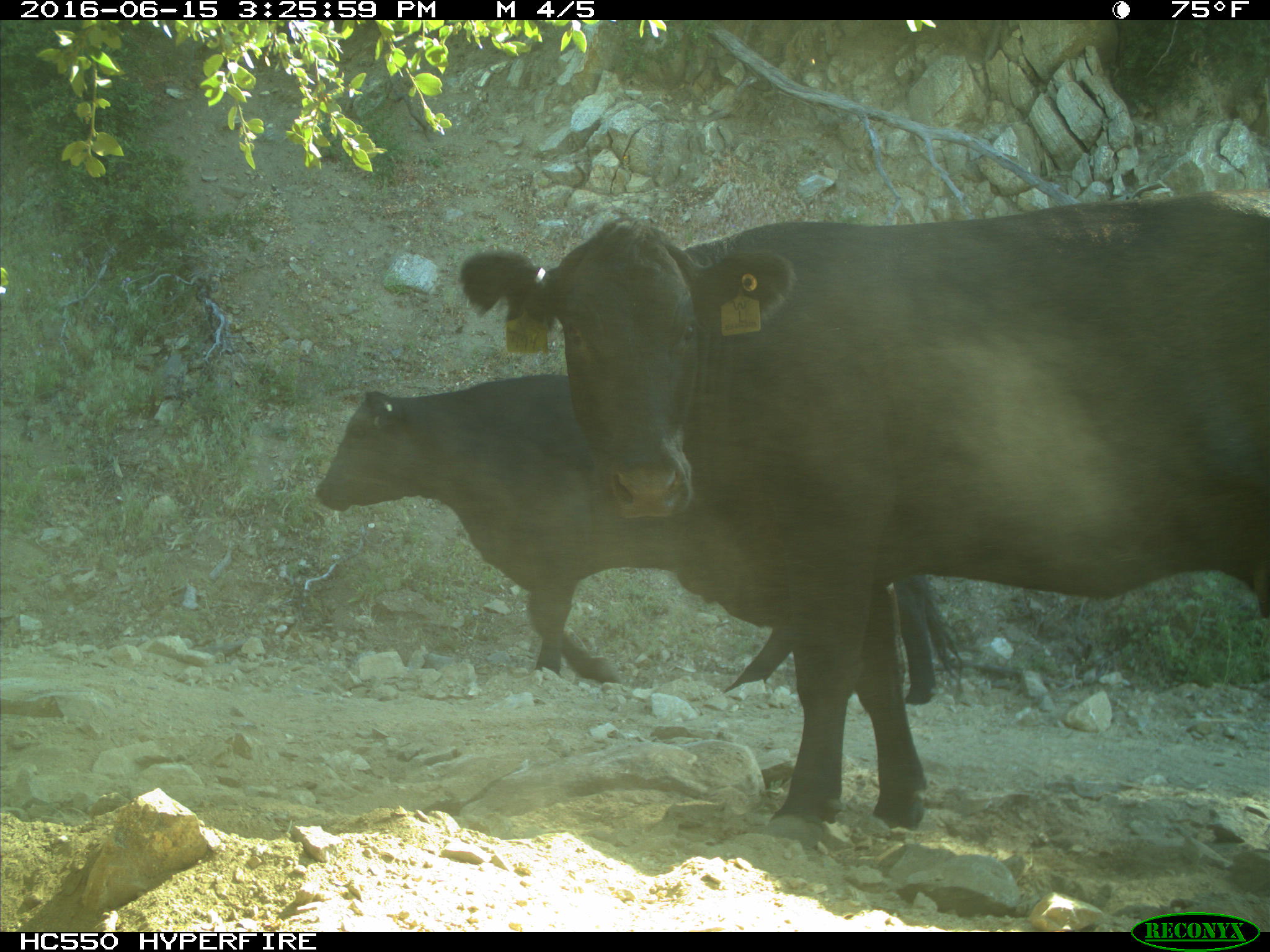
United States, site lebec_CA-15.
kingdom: Animalia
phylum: Chordata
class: Mammalia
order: Artiodactyla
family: Bovidae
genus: Bos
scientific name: Bos taurus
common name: domestic cow